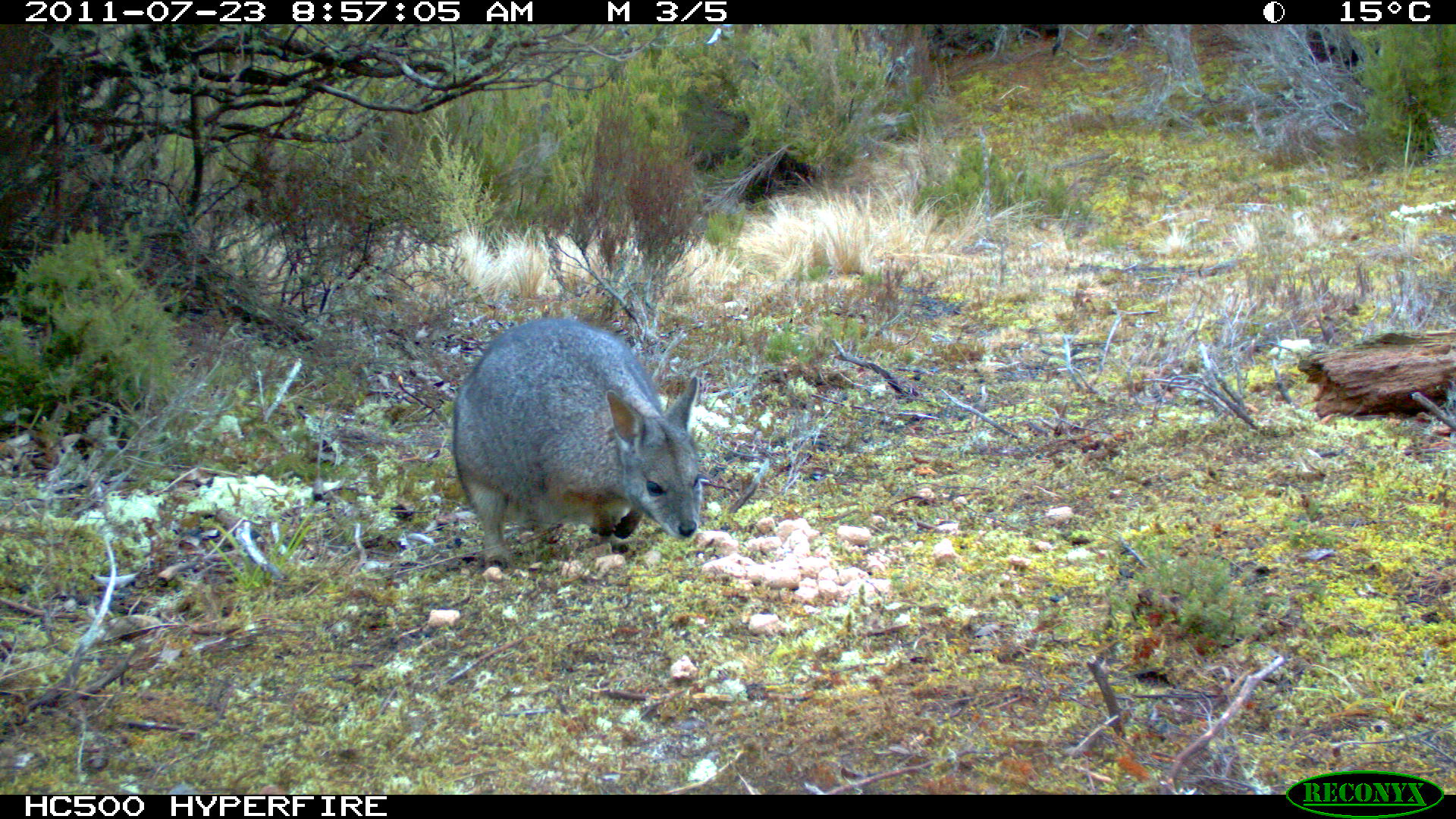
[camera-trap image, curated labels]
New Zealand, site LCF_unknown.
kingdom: Animalia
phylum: Chordata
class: Mammalia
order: Diprotodontia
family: Macropodidae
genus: Notamacropus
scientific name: Notamacropus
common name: wallaby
Wallaby (Notamacropus).